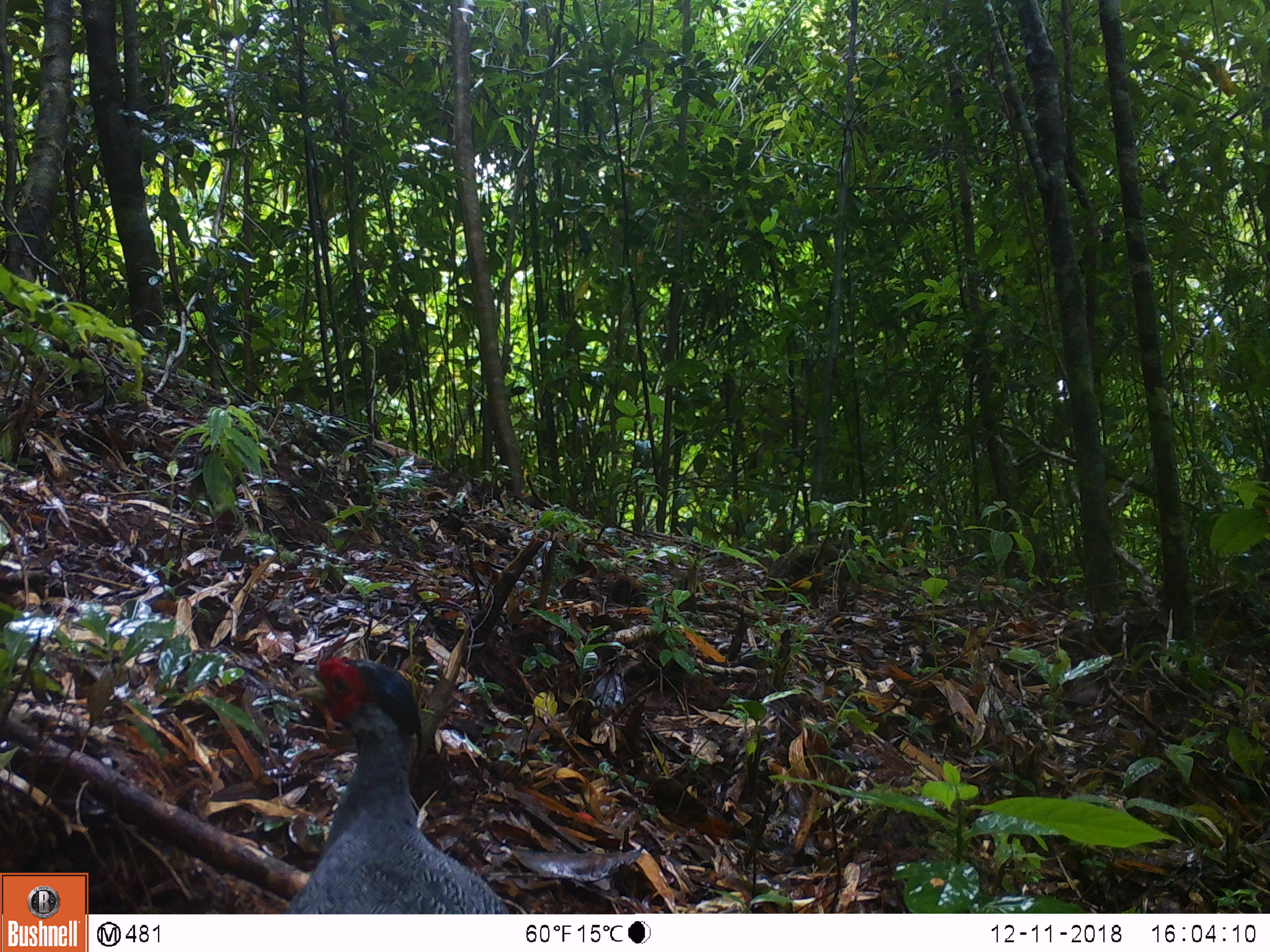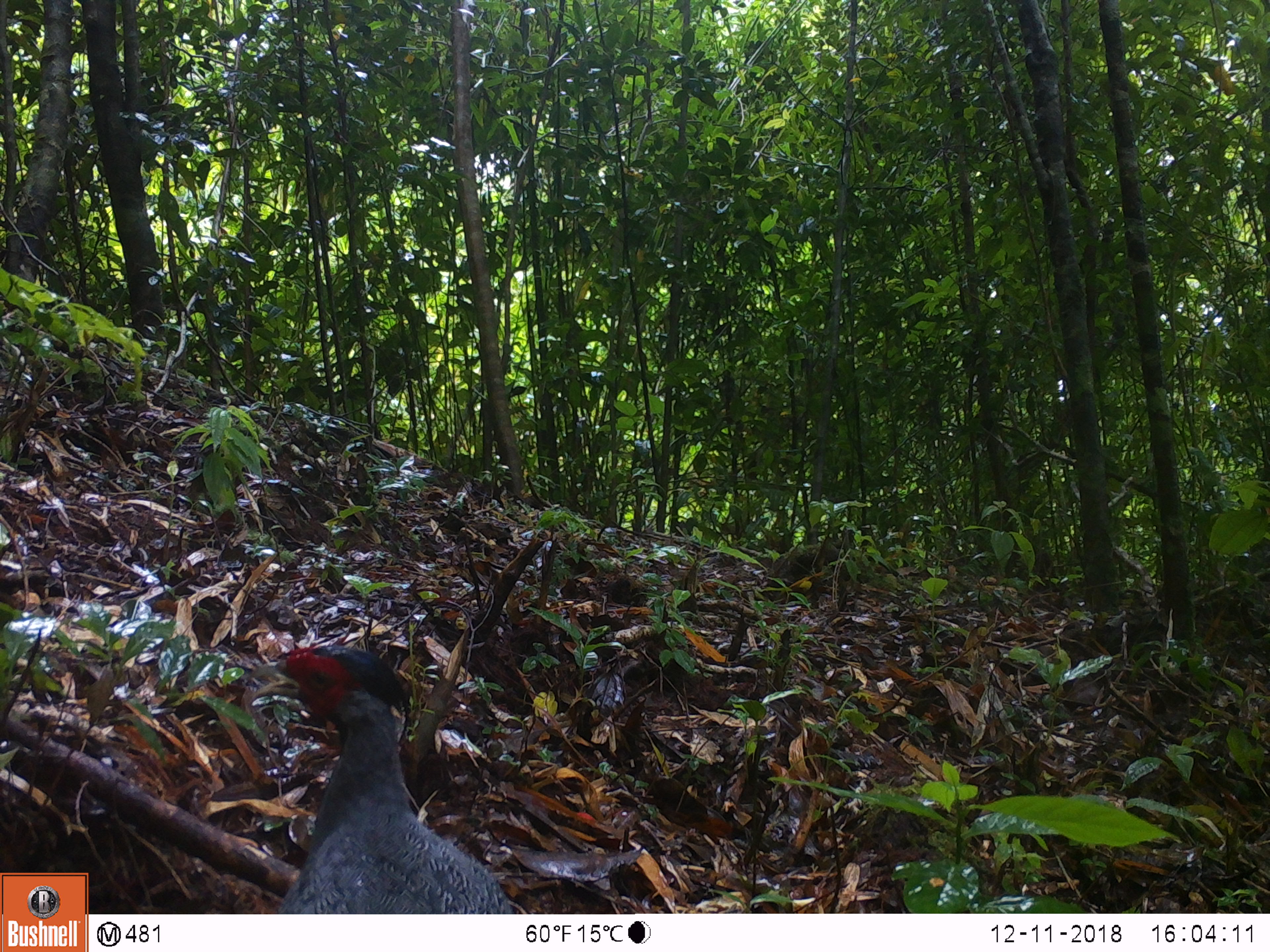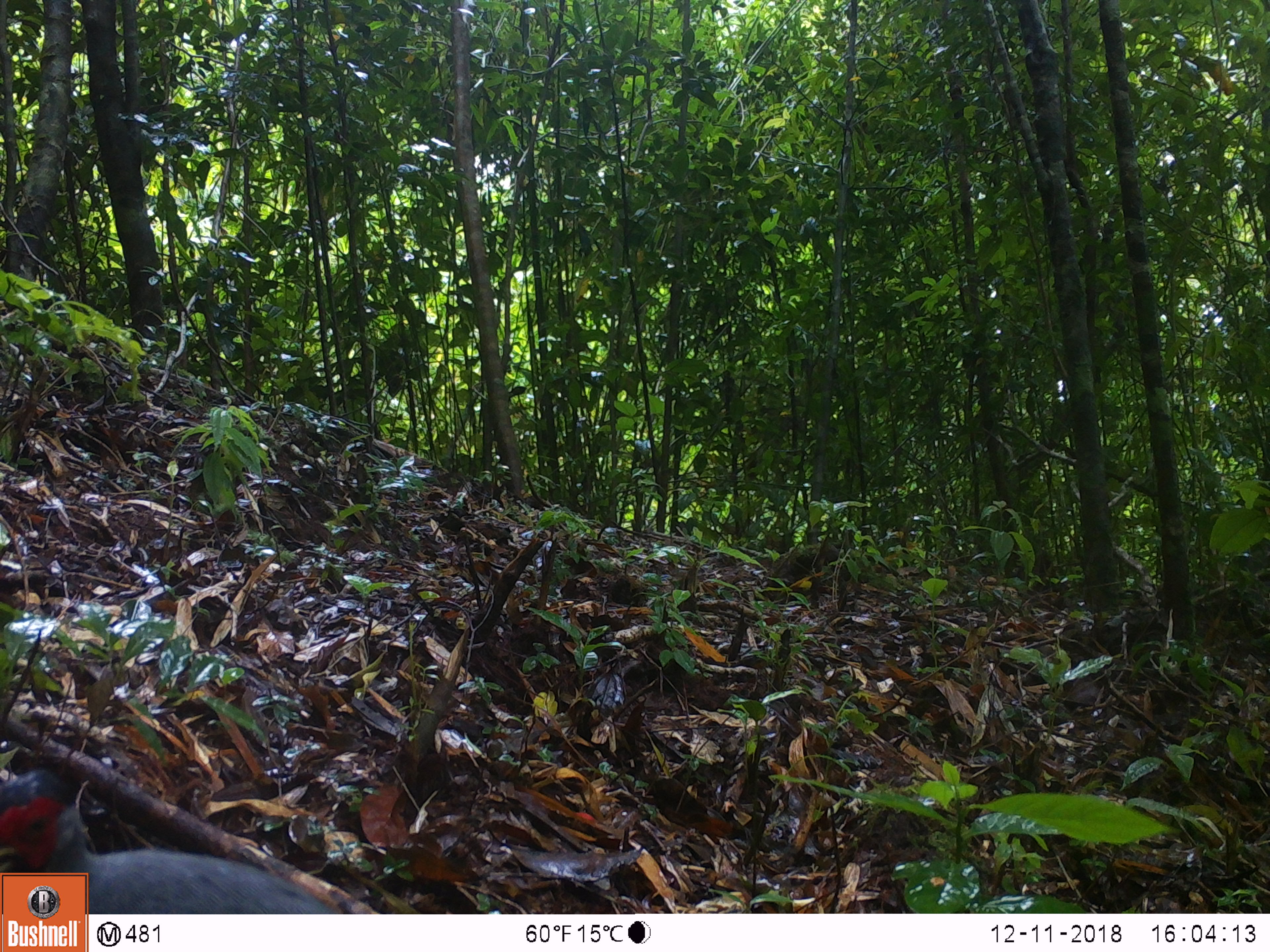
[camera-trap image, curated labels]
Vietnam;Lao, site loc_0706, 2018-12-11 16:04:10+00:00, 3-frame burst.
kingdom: Animalia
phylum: Chordata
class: Aves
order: Galliformes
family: Phasianidae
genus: Lophura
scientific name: Lophura nycthemera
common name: silver pheasant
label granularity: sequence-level